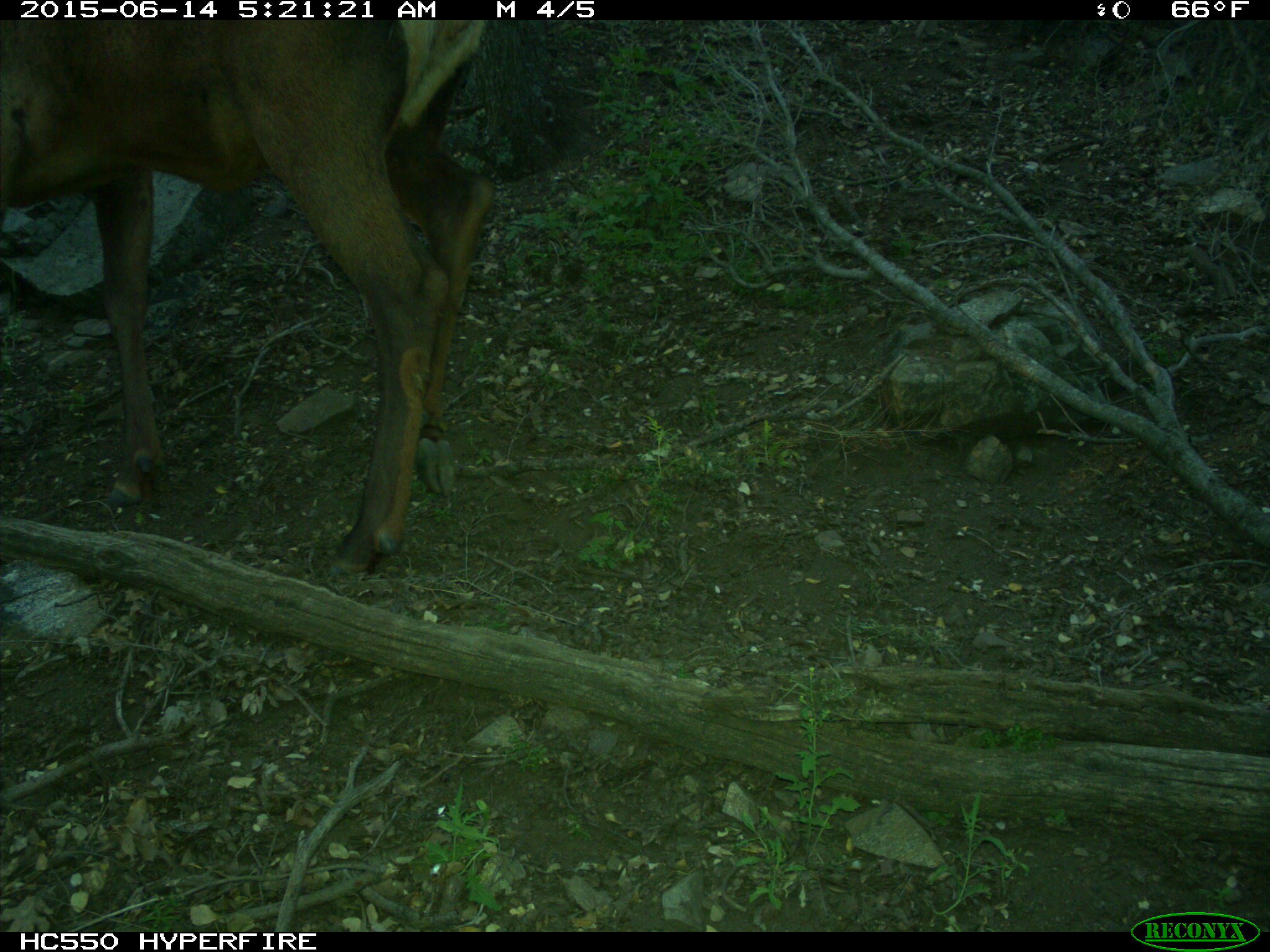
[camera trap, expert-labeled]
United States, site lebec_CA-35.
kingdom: Animalia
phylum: Chordata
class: Mammalia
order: Artiodactyla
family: Cervidae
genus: Cervus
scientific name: Cervus canadensis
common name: elk